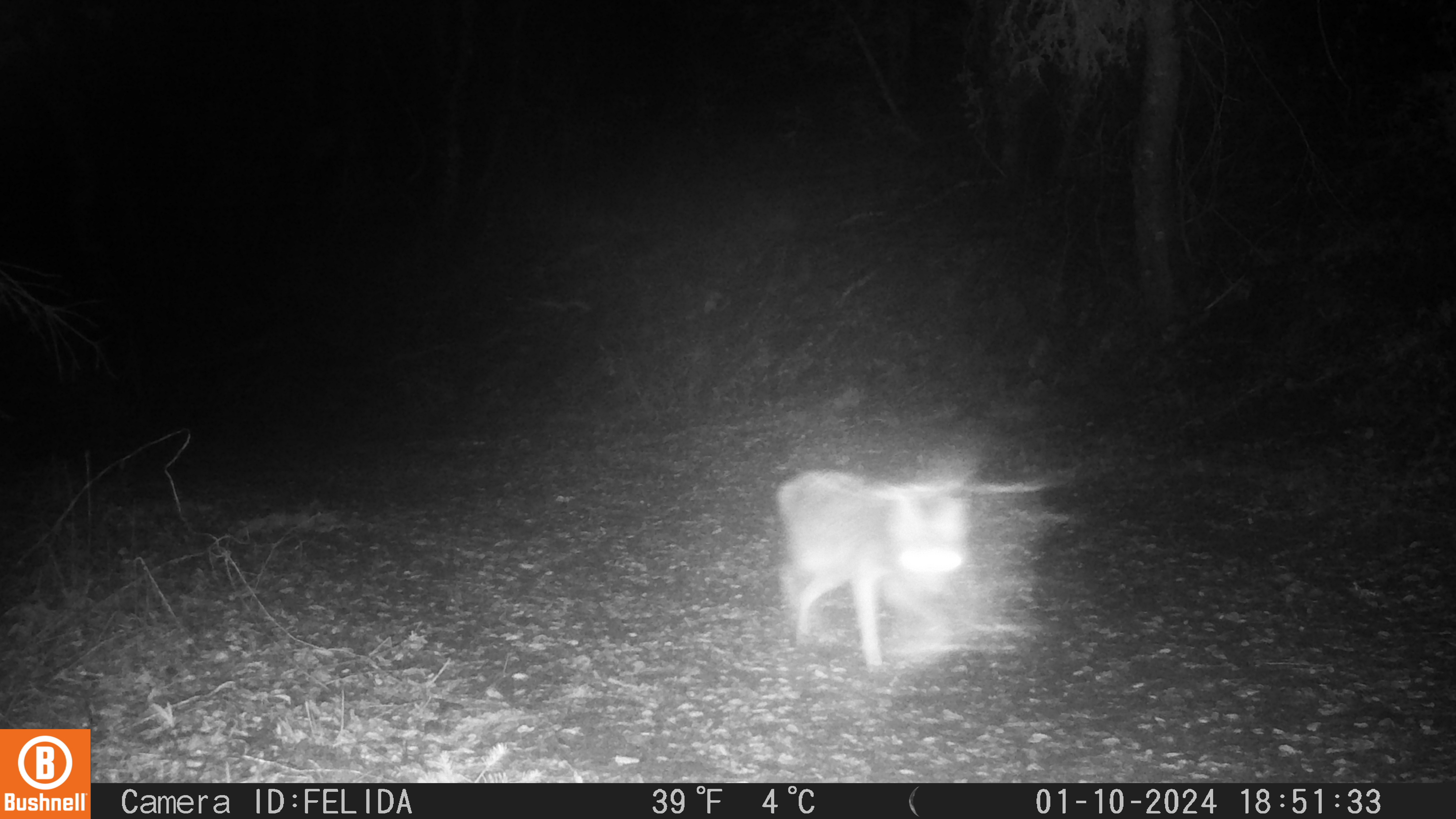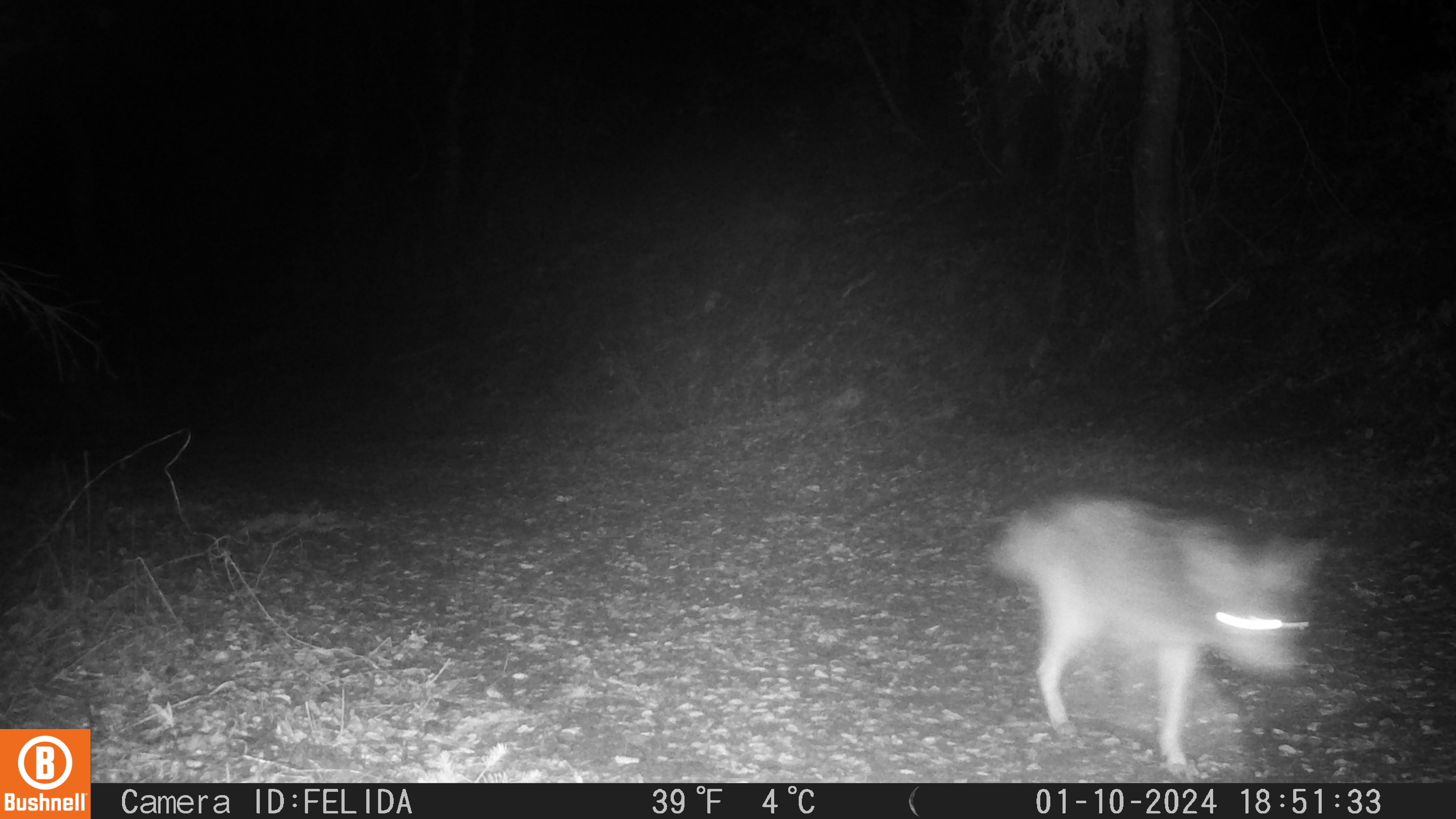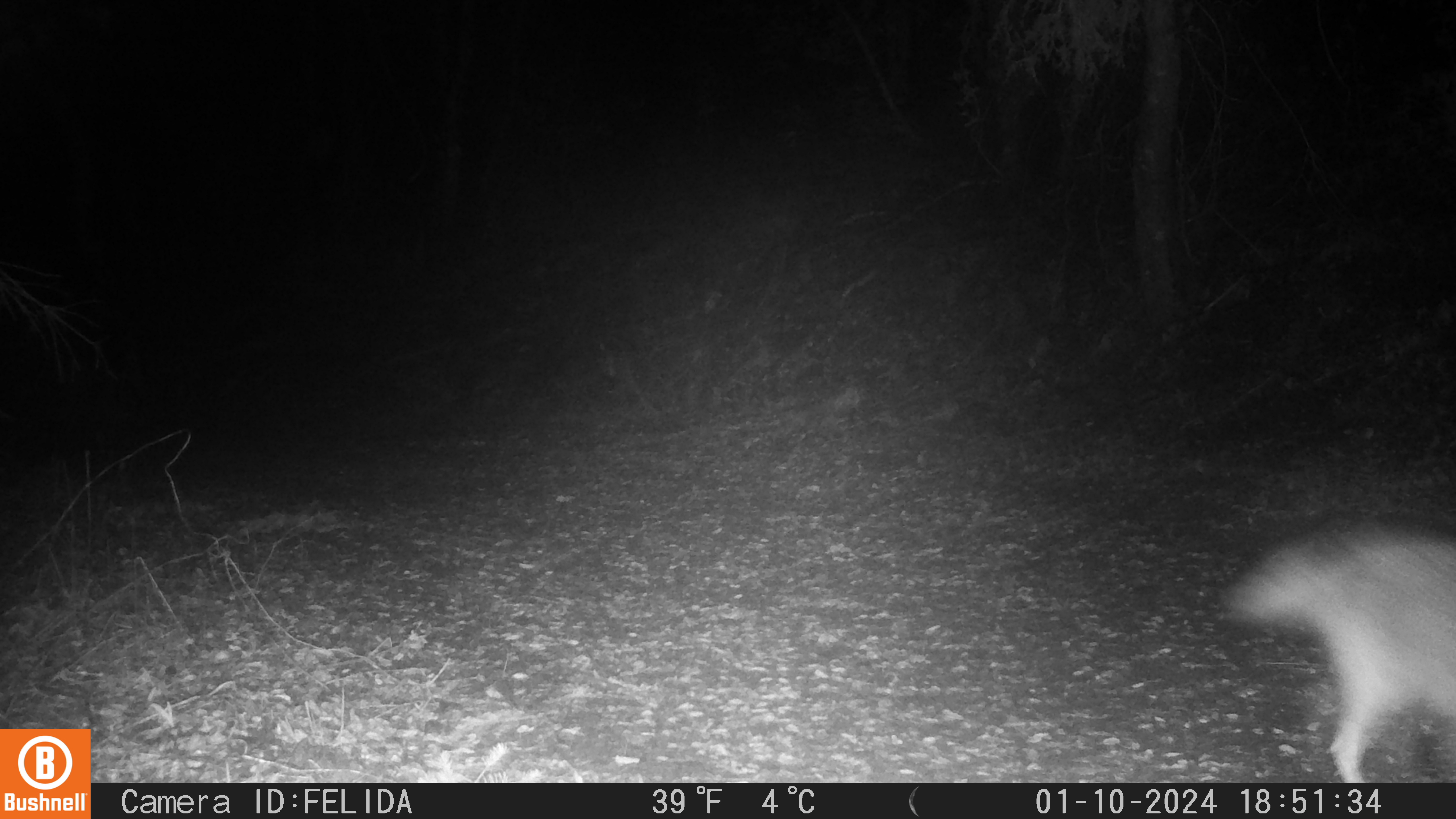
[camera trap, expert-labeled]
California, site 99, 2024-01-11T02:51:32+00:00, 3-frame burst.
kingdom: Animalia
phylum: Chordata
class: Mammalia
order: Carnivora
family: Canidae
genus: Canis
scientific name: Canis latrans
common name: coyote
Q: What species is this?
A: Coyote (Canis latrans).